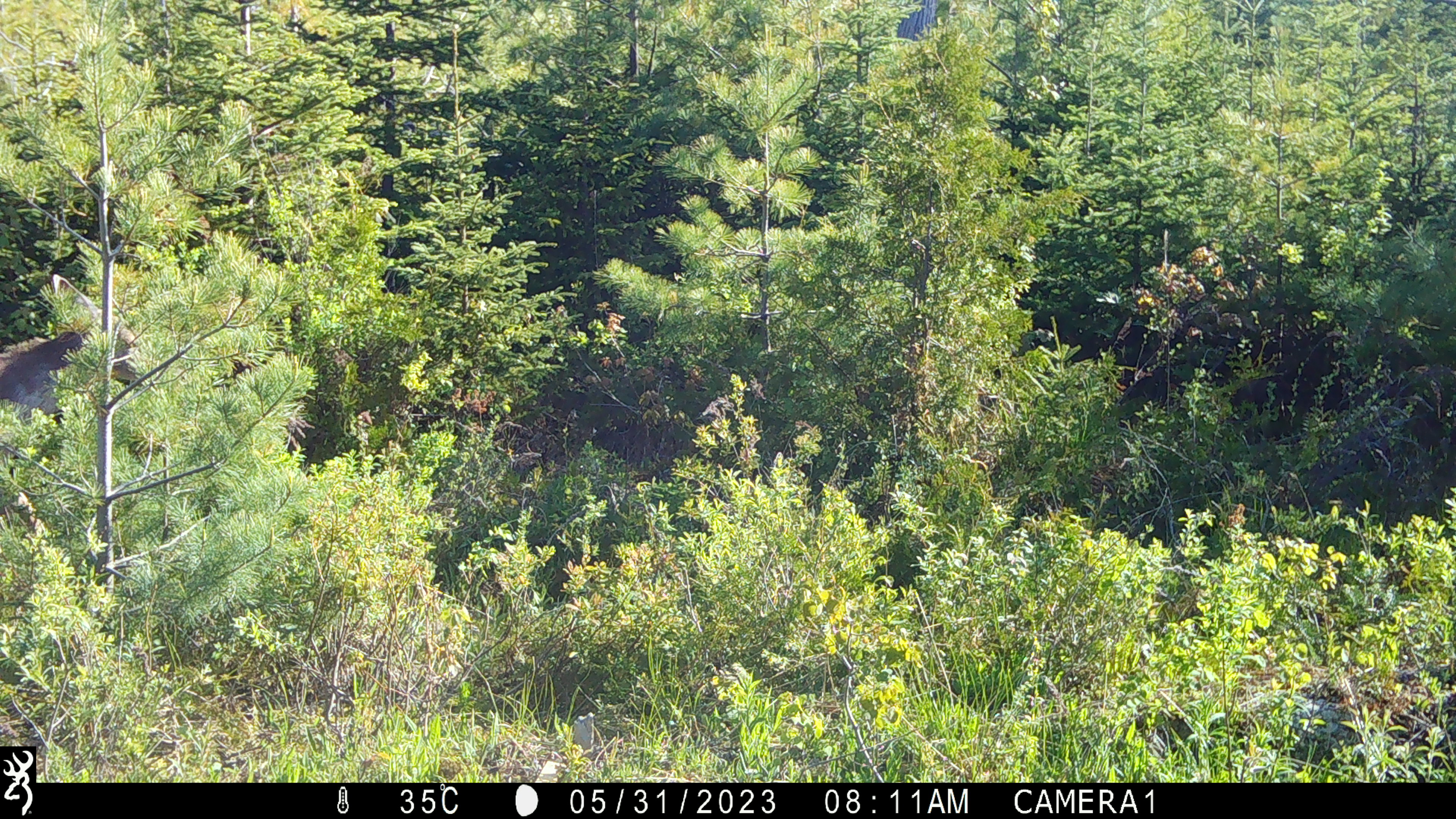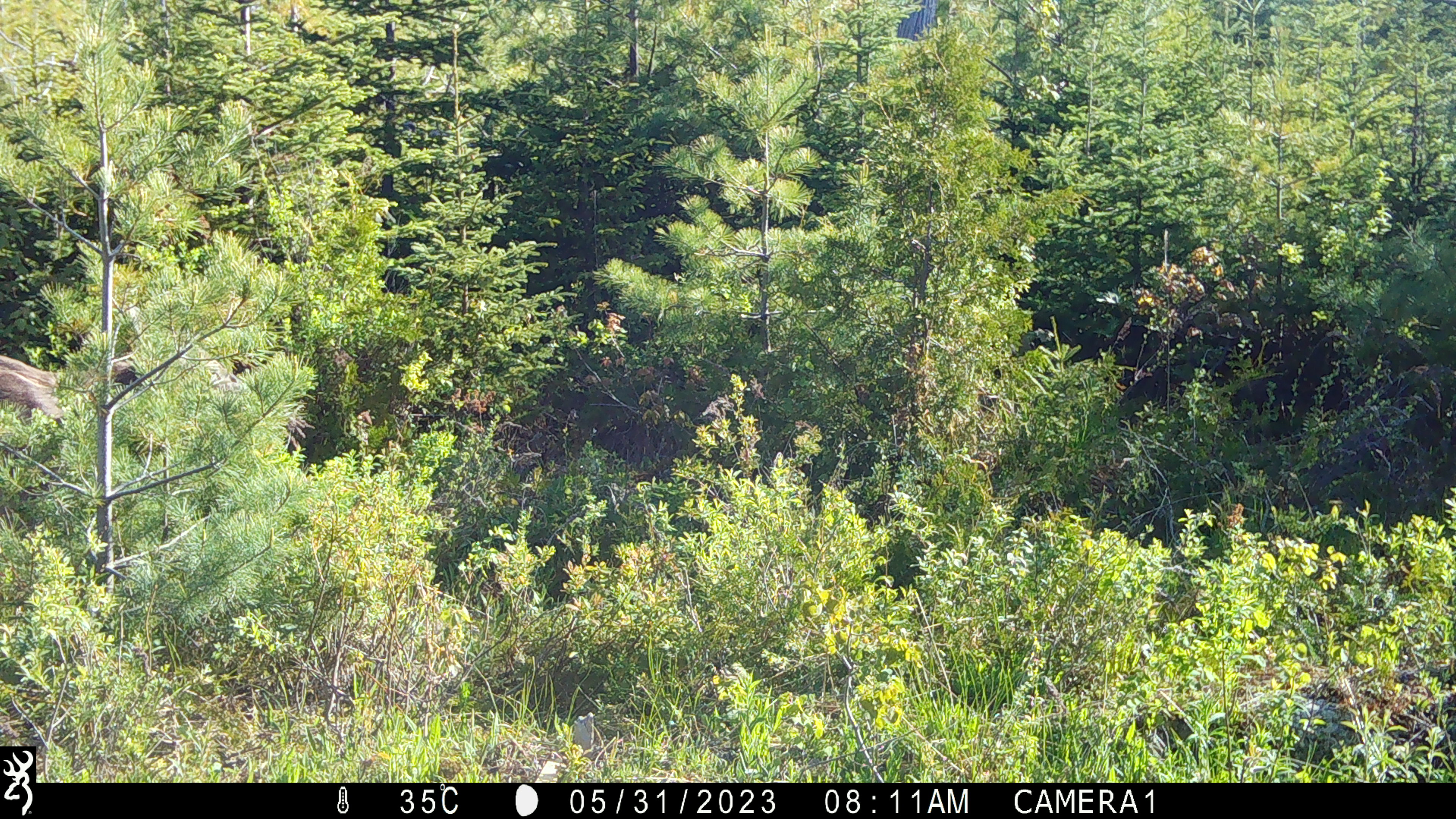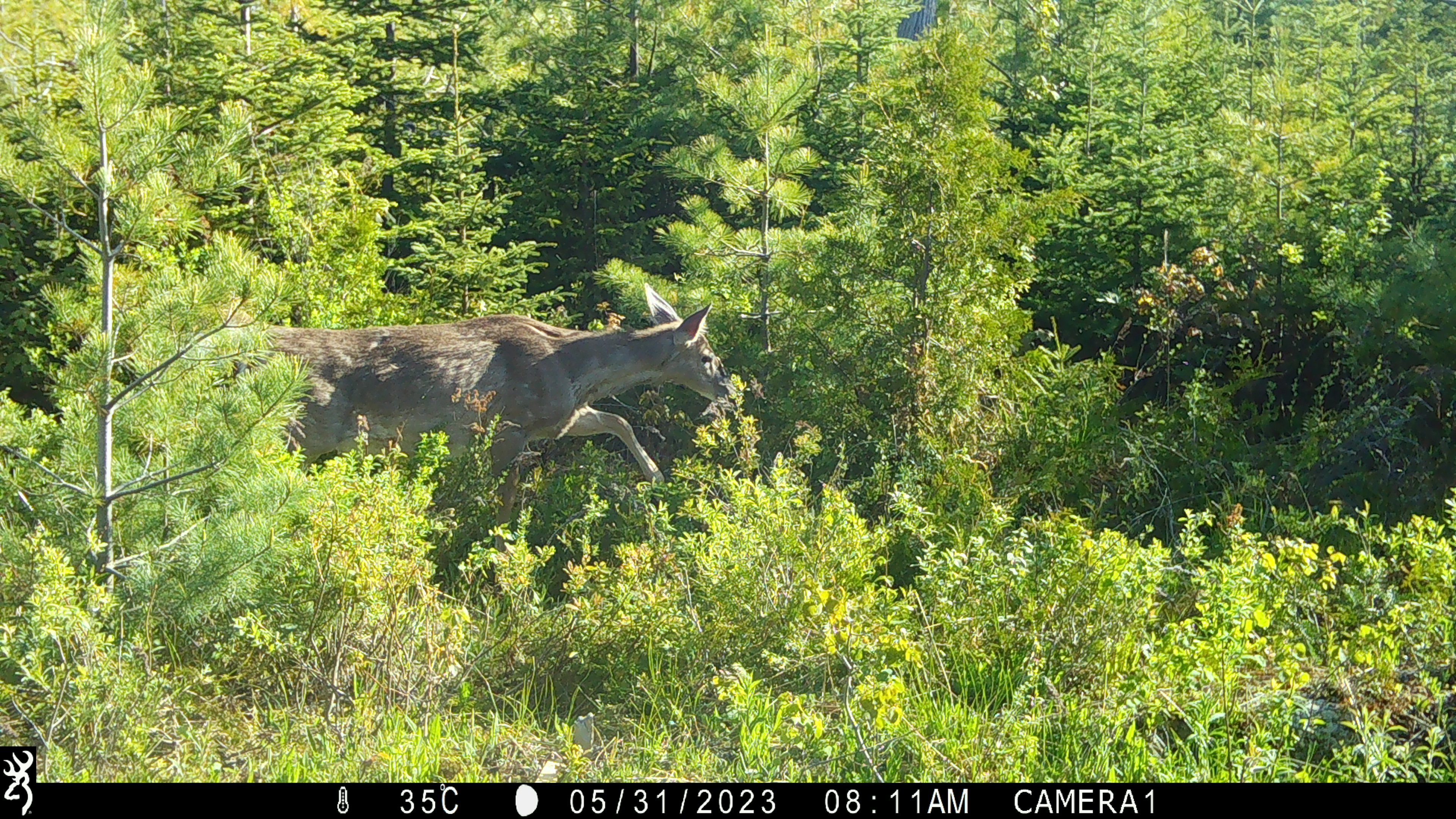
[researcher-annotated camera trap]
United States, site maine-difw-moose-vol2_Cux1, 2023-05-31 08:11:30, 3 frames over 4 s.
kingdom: Animalia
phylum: Chordata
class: Mammalia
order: Artiodactyla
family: Cervidae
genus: Odocoileus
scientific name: Odocoileus virginianus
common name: white-tailed deer